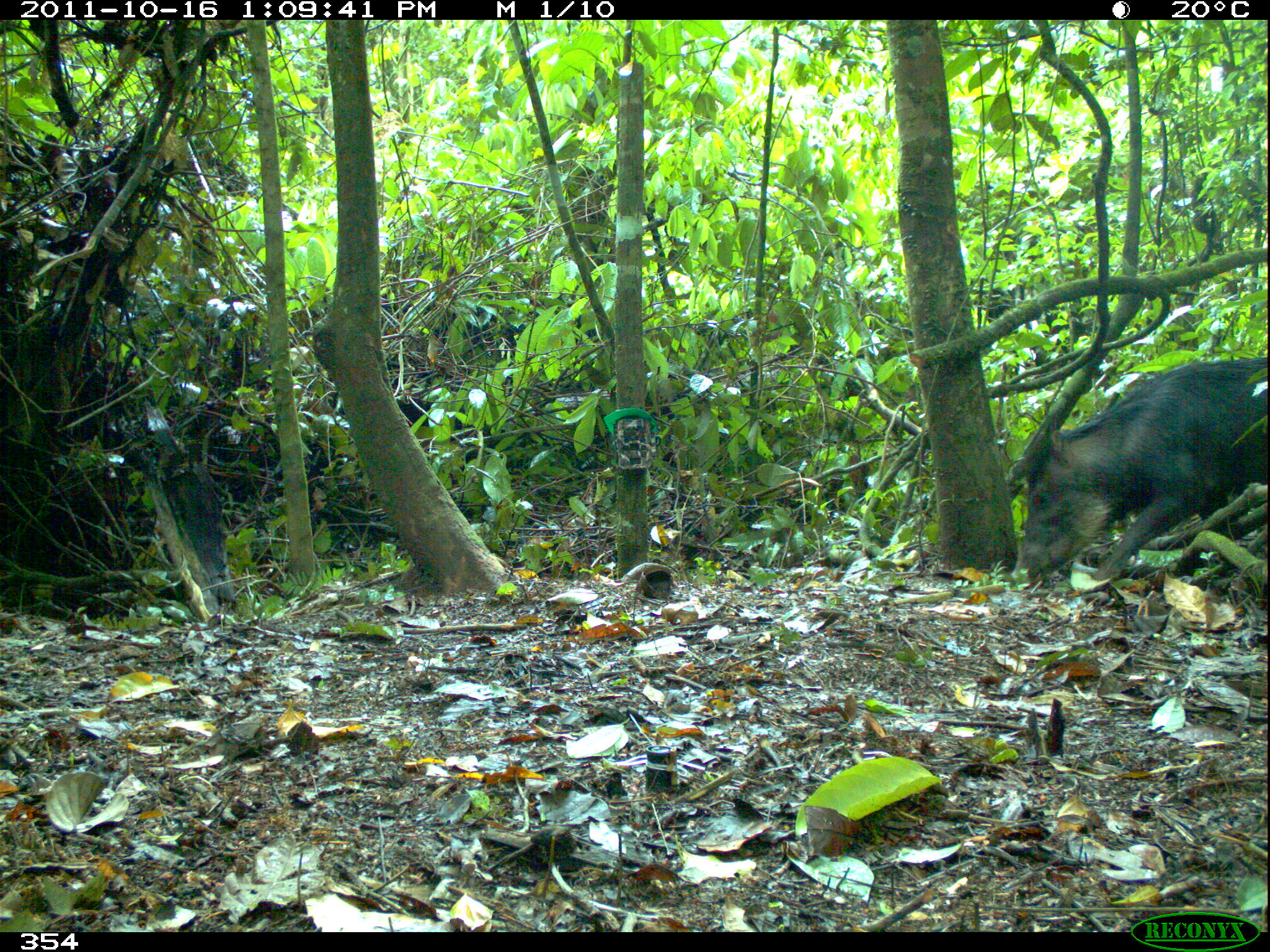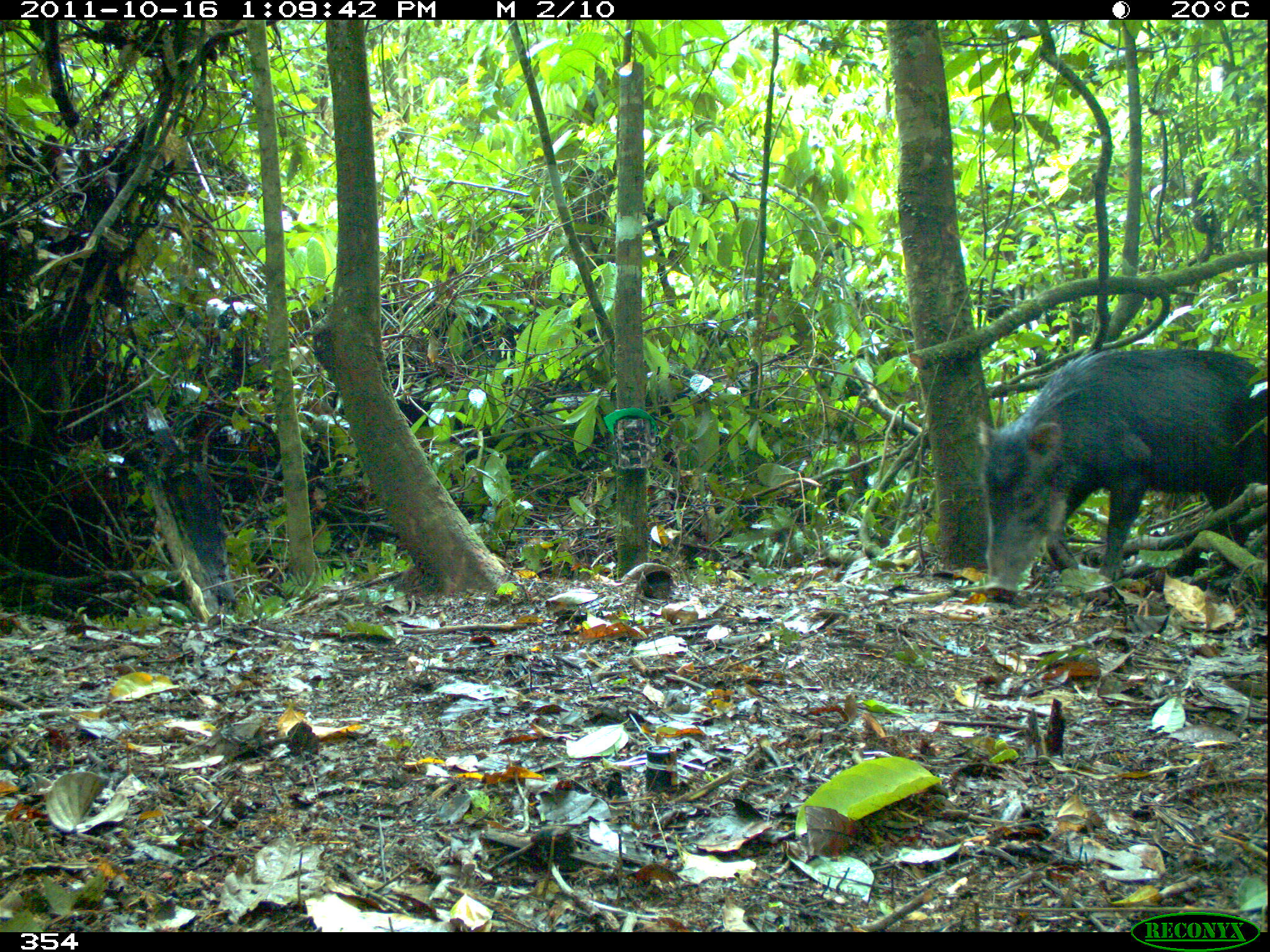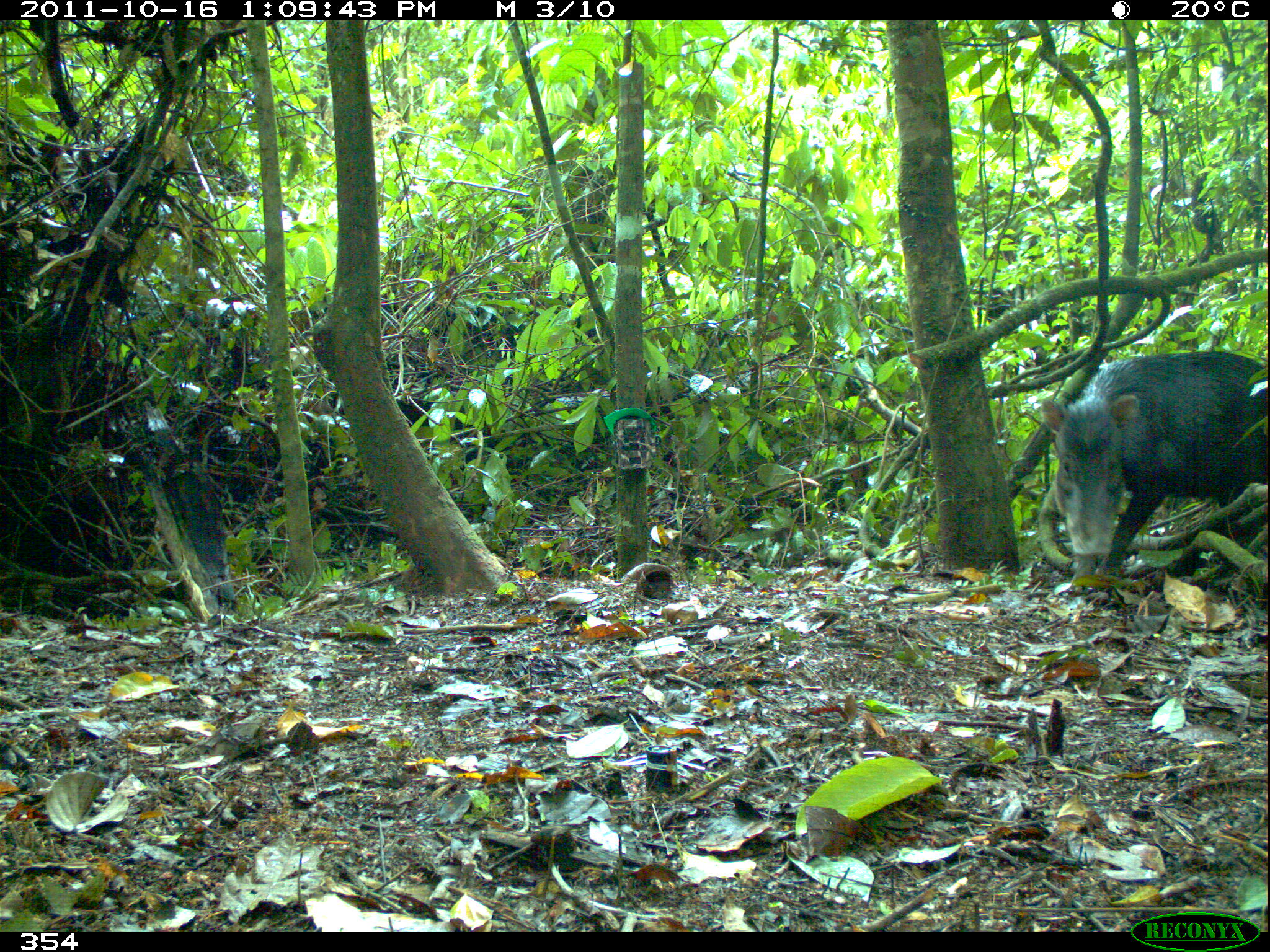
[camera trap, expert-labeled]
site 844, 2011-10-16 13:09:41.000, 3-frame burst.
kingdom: Animalia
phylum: Chordata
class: Mammalia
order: Artiodactyla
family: Tayassuidae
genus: Tayassu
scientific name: Tayassu pecari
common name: white-lipped peccary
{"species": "Tayassu pecari (white-lipped peccary)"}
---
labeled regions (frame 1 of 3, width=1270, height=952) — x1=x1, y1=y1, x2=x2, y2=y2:
tayassu pecari: x1=1009, y1=355, x2=1267, y2=586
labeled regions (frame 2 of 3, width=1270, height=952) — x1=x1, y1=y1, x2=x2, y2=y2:
tayassu pecari: x1=975, y1=345, x2=1266, y2=602